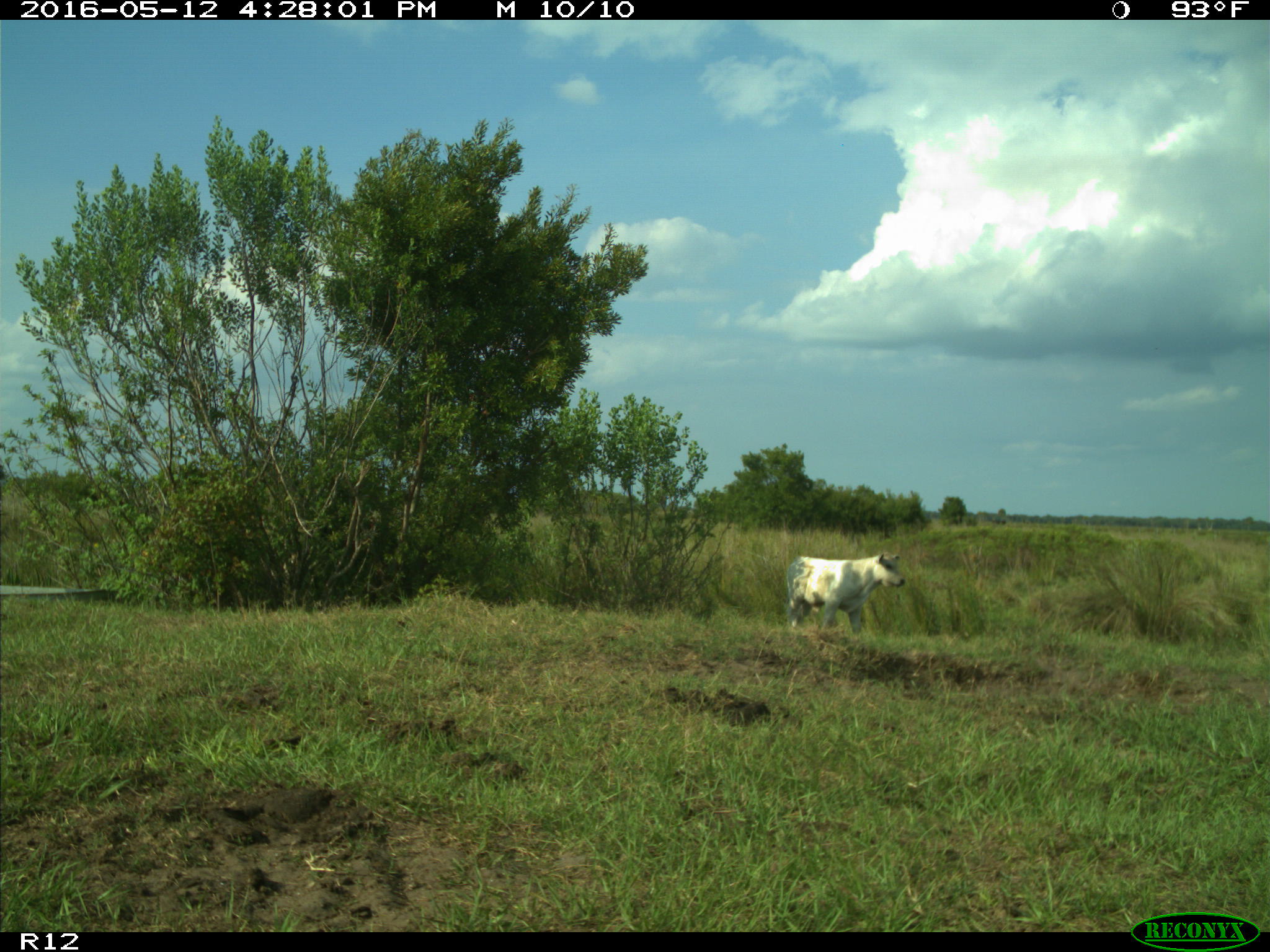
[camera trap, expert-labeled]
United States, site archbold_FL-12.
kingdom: Animalia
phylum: Chordata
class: Mammalia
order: Artiodactyla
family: Bovidae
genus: Bos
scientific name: Bos taurus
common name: domestic cow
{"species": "Bos taurus (domestic cow)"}